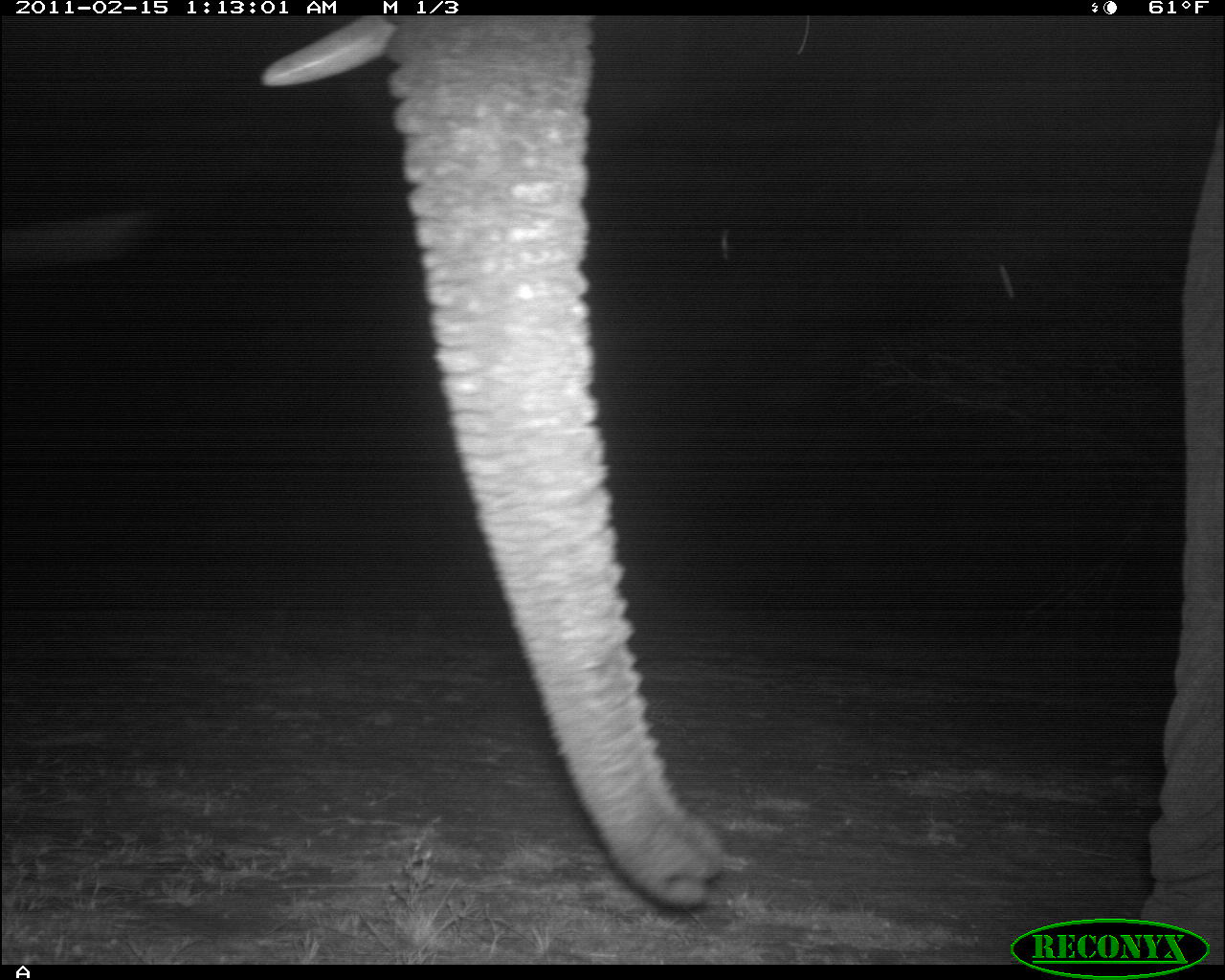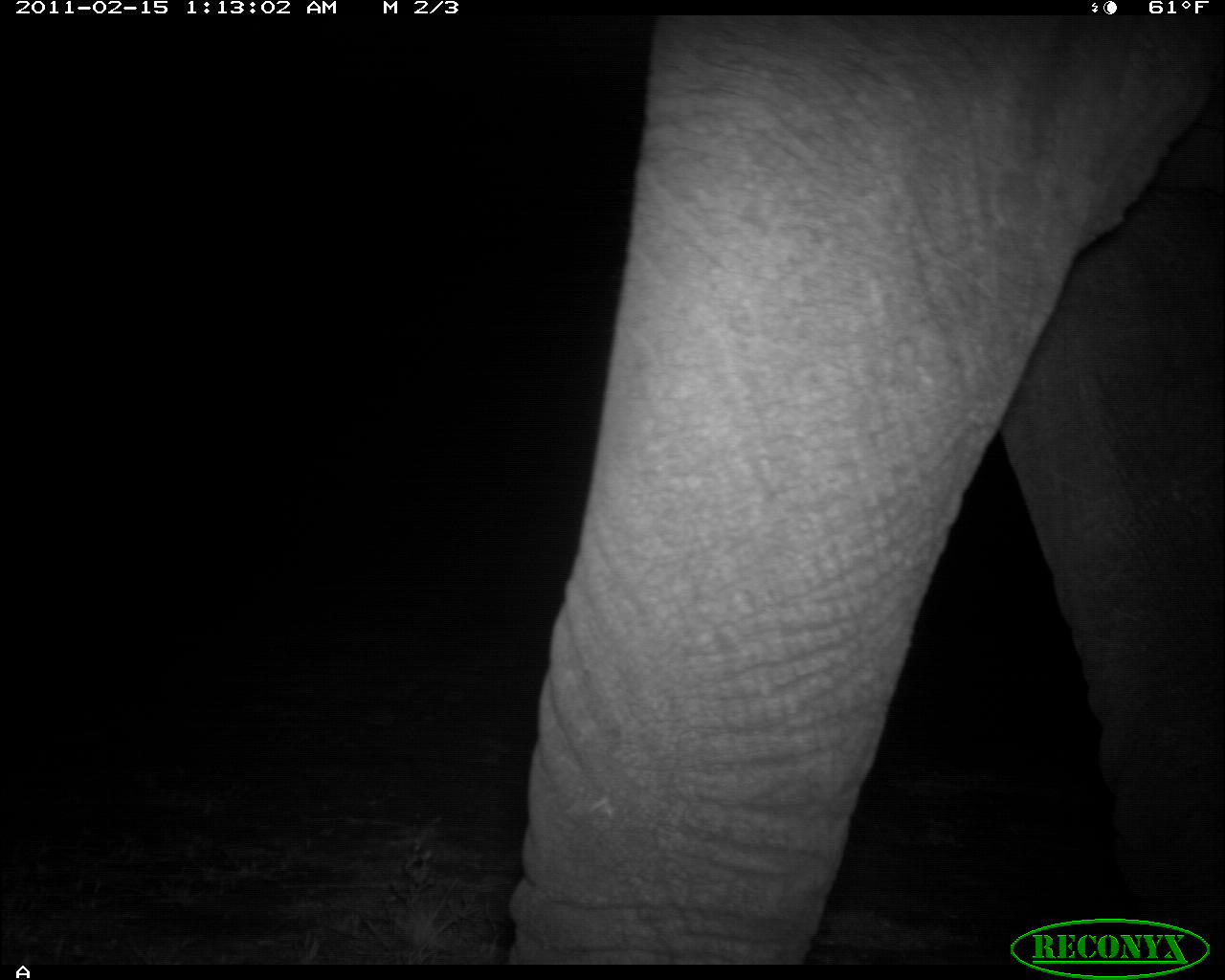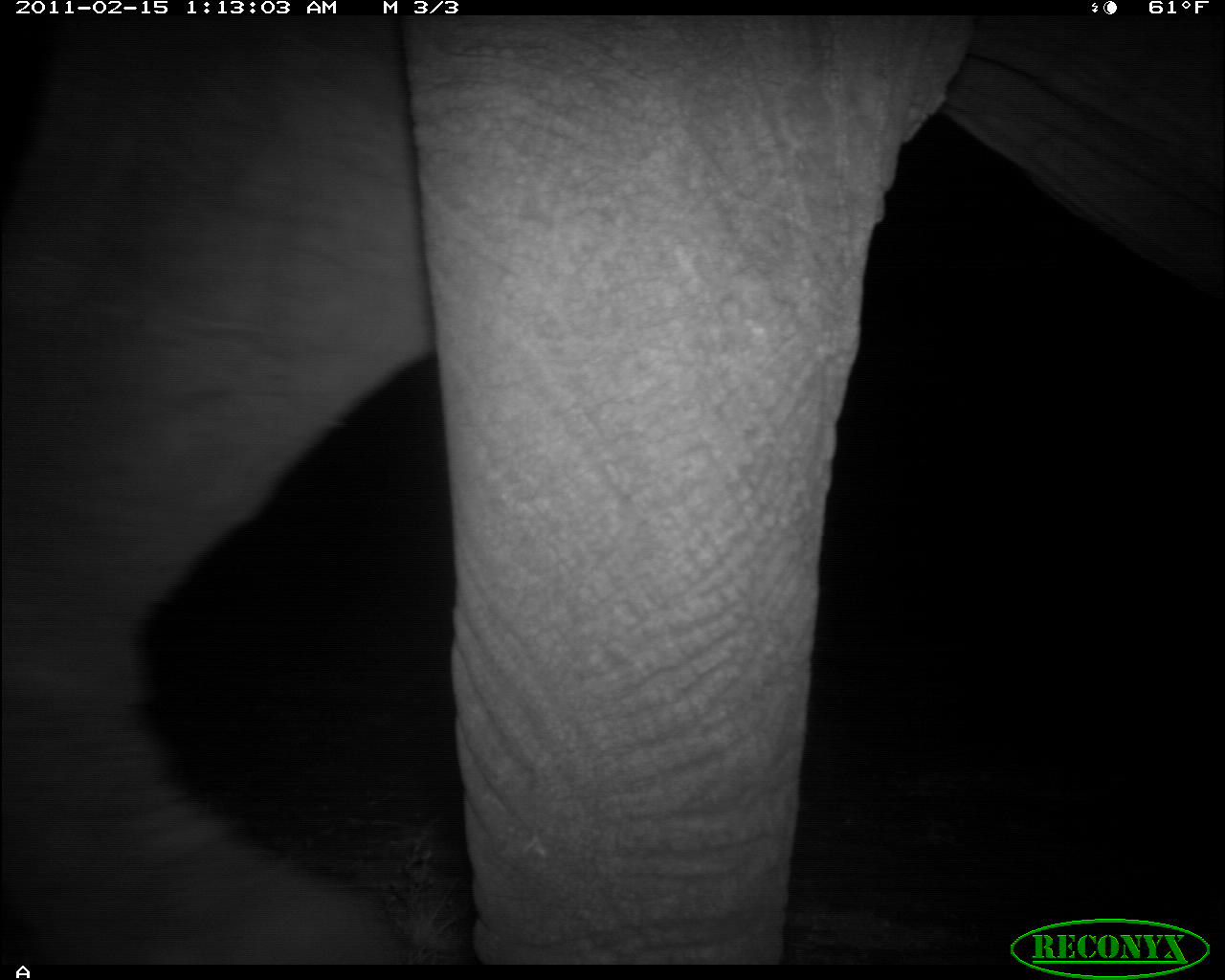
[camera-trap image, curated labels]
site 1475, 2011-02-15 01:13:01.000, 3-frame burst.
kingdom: Animalia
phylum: Chordata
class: Mammalia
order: Proboscidea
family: Elephantidae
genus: Loxodonta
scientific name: Loxodonta africana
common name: african bush elephant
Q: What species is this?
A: Loxodonta africana (african bush elephant).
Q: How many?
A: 1.